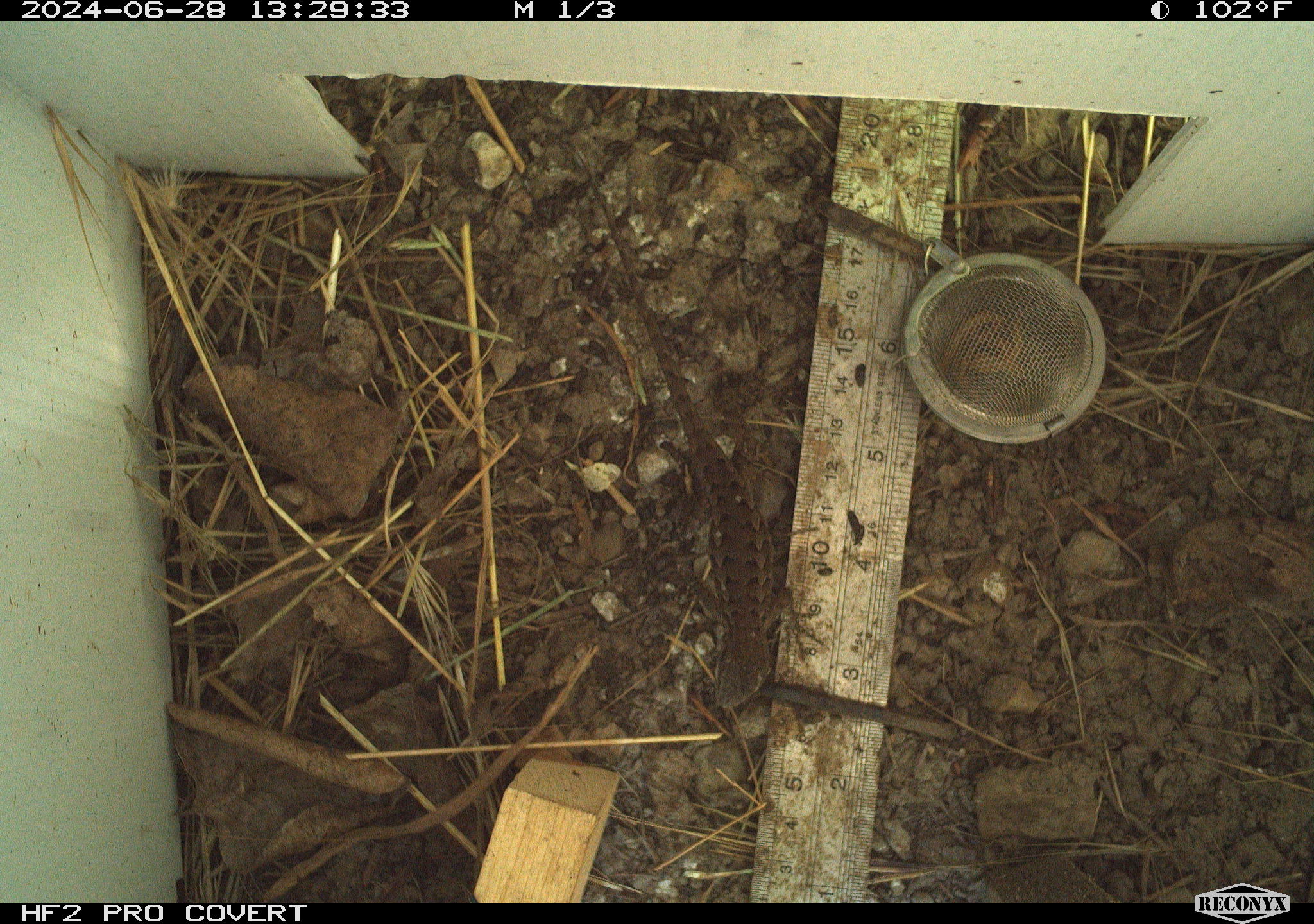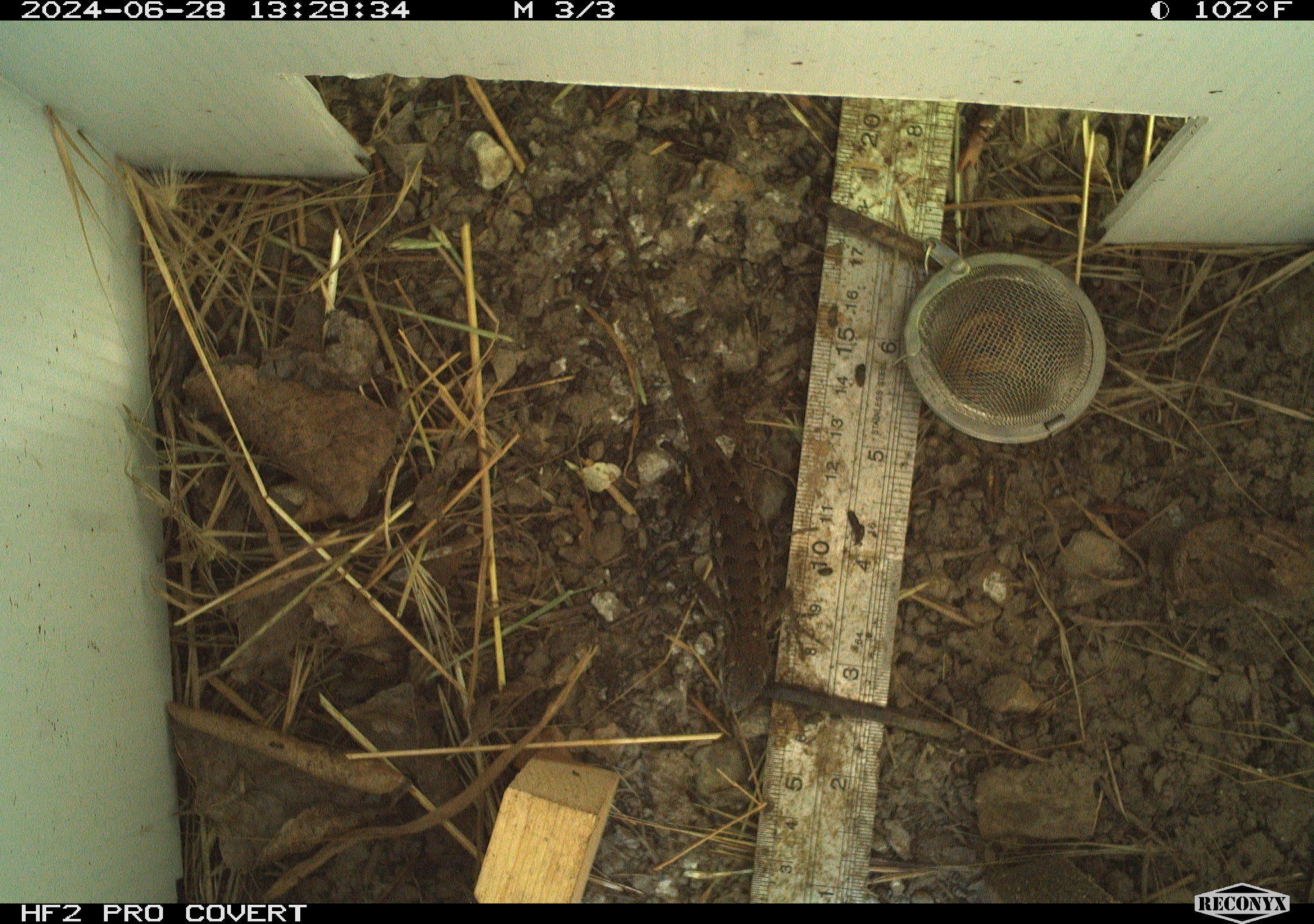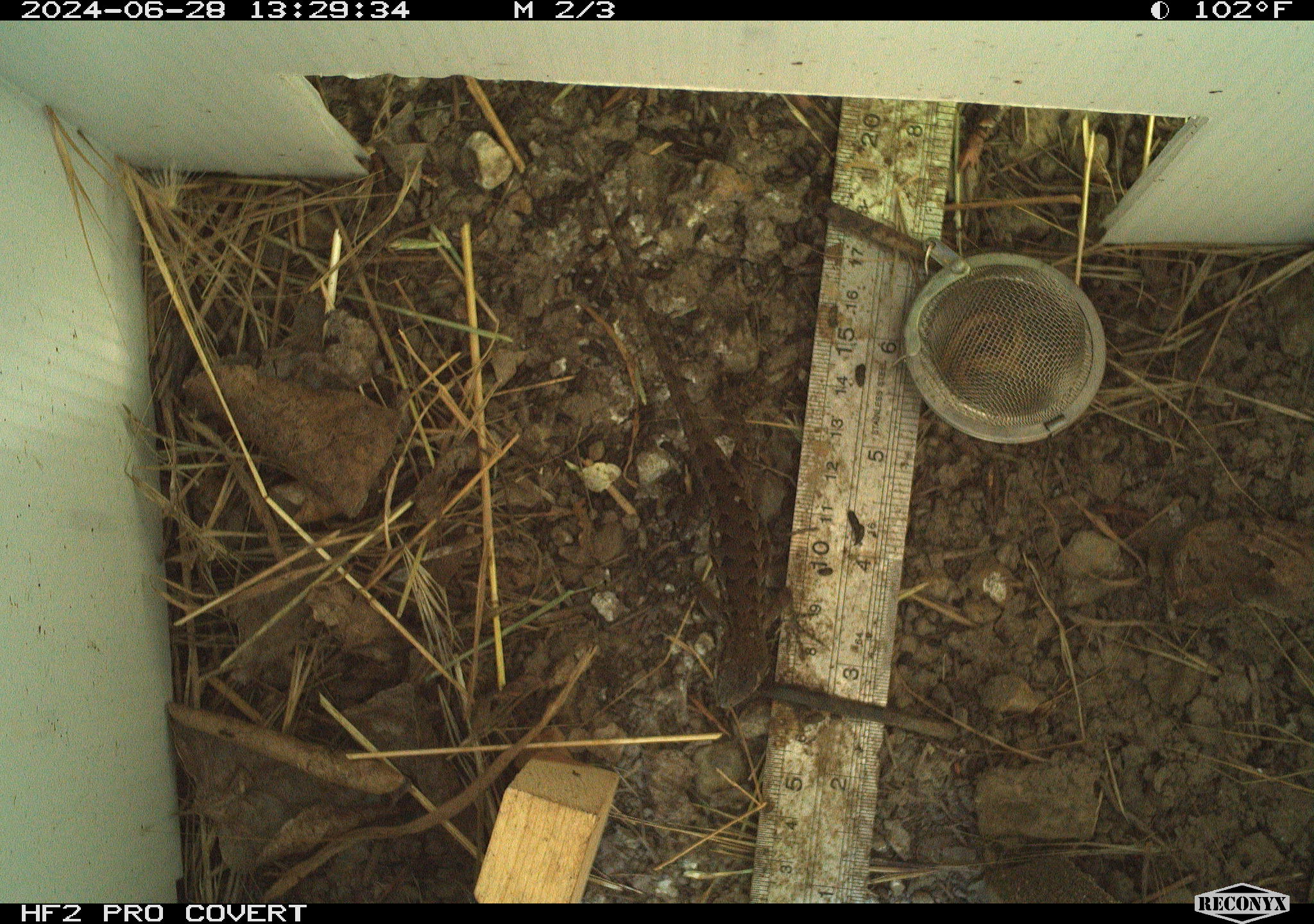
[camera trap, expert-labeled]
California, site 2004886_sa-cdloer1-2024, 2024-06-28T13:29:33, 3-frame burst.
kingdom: Animalia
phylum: Chordata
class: Reptilia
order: Squamata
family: Phrynosomatidae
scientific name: Phrynosomatidae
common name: phrynosomatid lizards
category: phrynosomatidae family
Phrynosomatidae family (phrynosomatid lizards) (Phrynosomatidae).